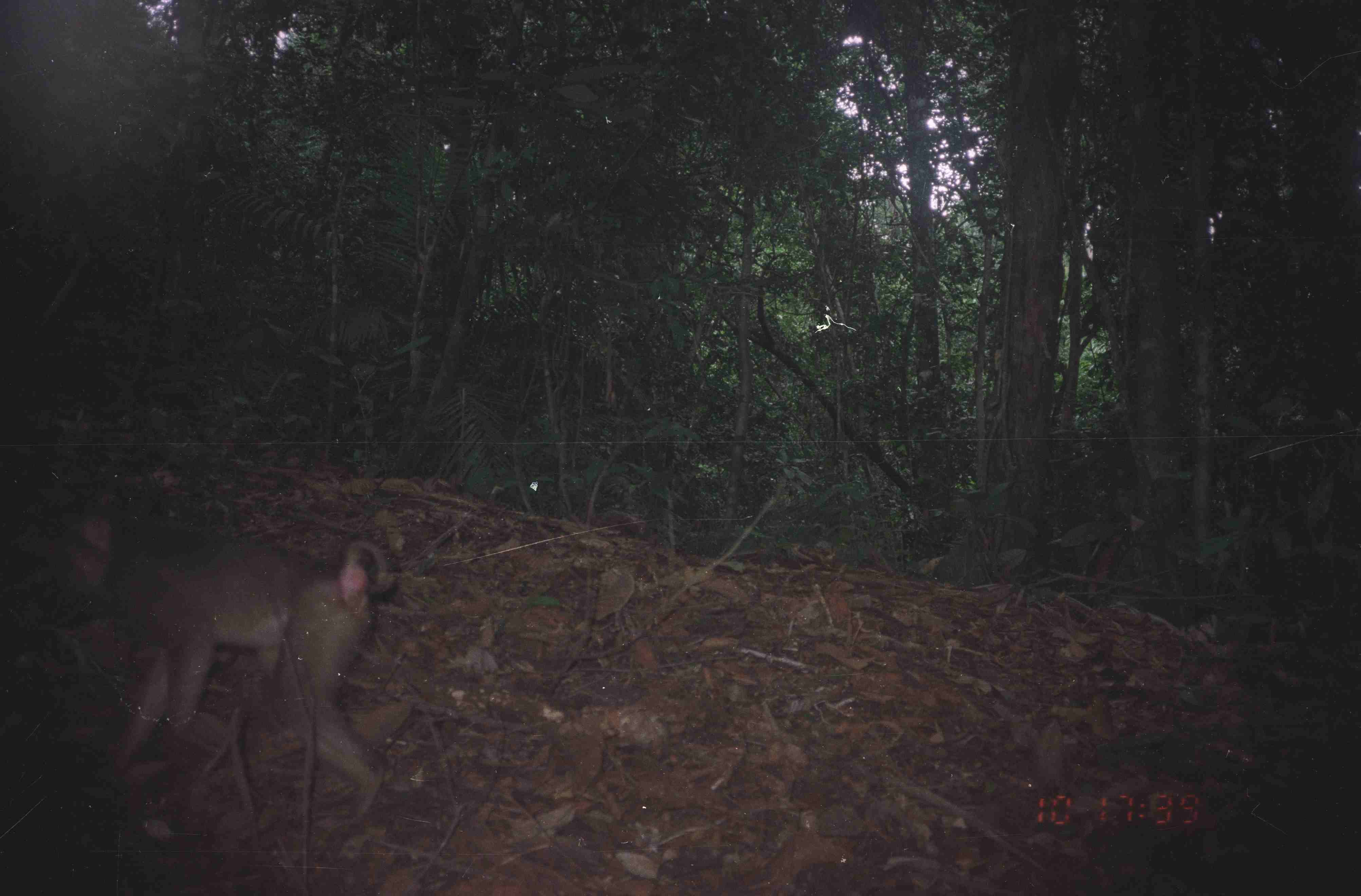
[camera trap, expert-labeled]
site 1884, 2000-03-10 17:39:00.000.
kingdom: Animalia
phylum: Chordata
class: Mammalia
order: Primates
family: Cercopithecidae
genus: Macaca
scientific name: Macaca nemestrina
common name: southern pig-tailed macaque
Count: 1.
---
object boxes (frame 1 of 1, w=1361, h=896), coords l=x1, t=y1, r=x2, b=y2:
macaca nemestrina: l=42, t=507, r=388, b=837